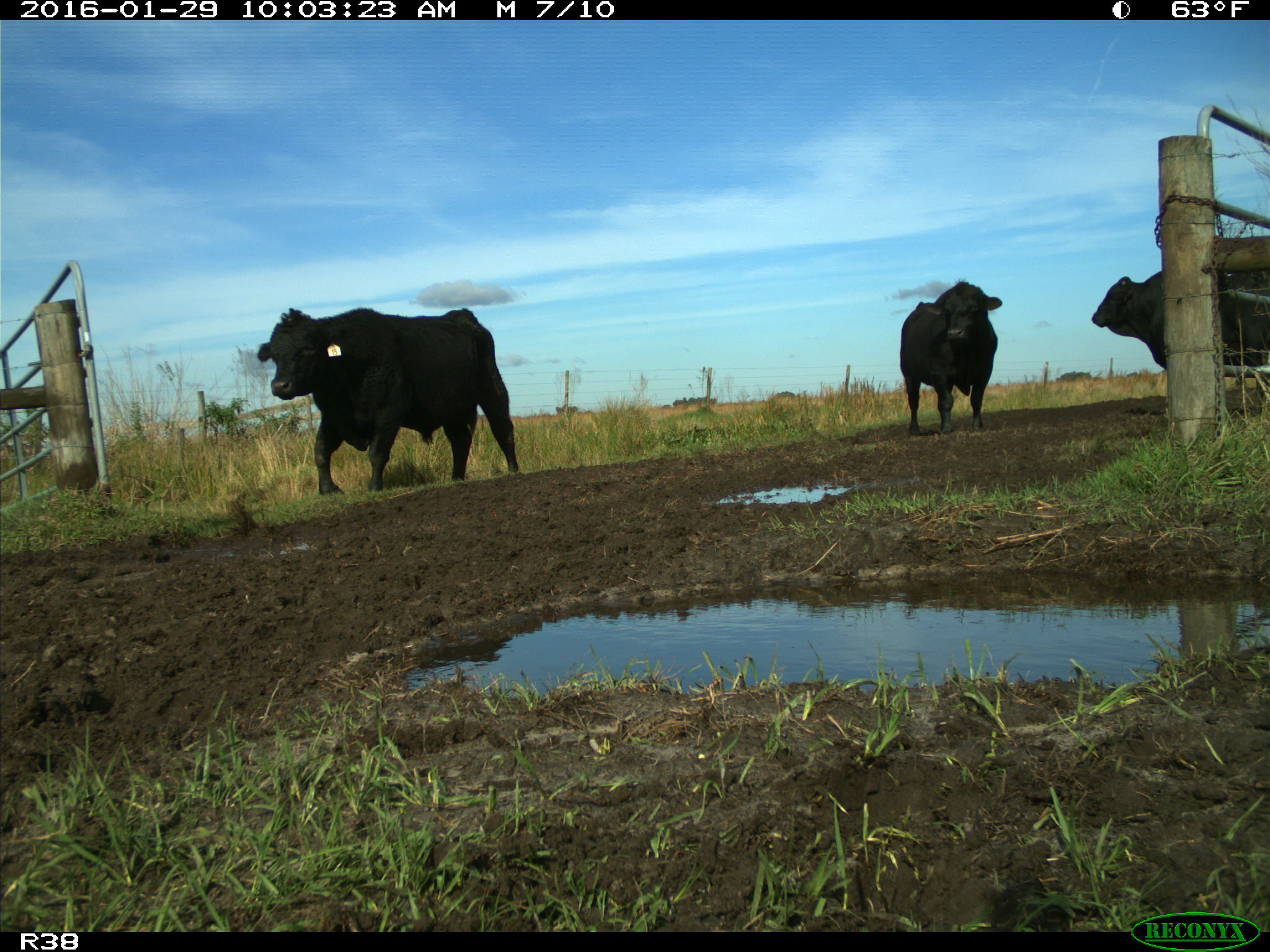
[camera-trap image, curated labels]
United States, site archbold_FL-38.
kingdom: Animalia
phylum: Chordata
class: Mammalia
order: Artiodactyla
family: Bovidae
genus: Bos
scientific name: Bos taurus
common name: domestic cow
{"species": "Bos taurus (domestic cow)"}